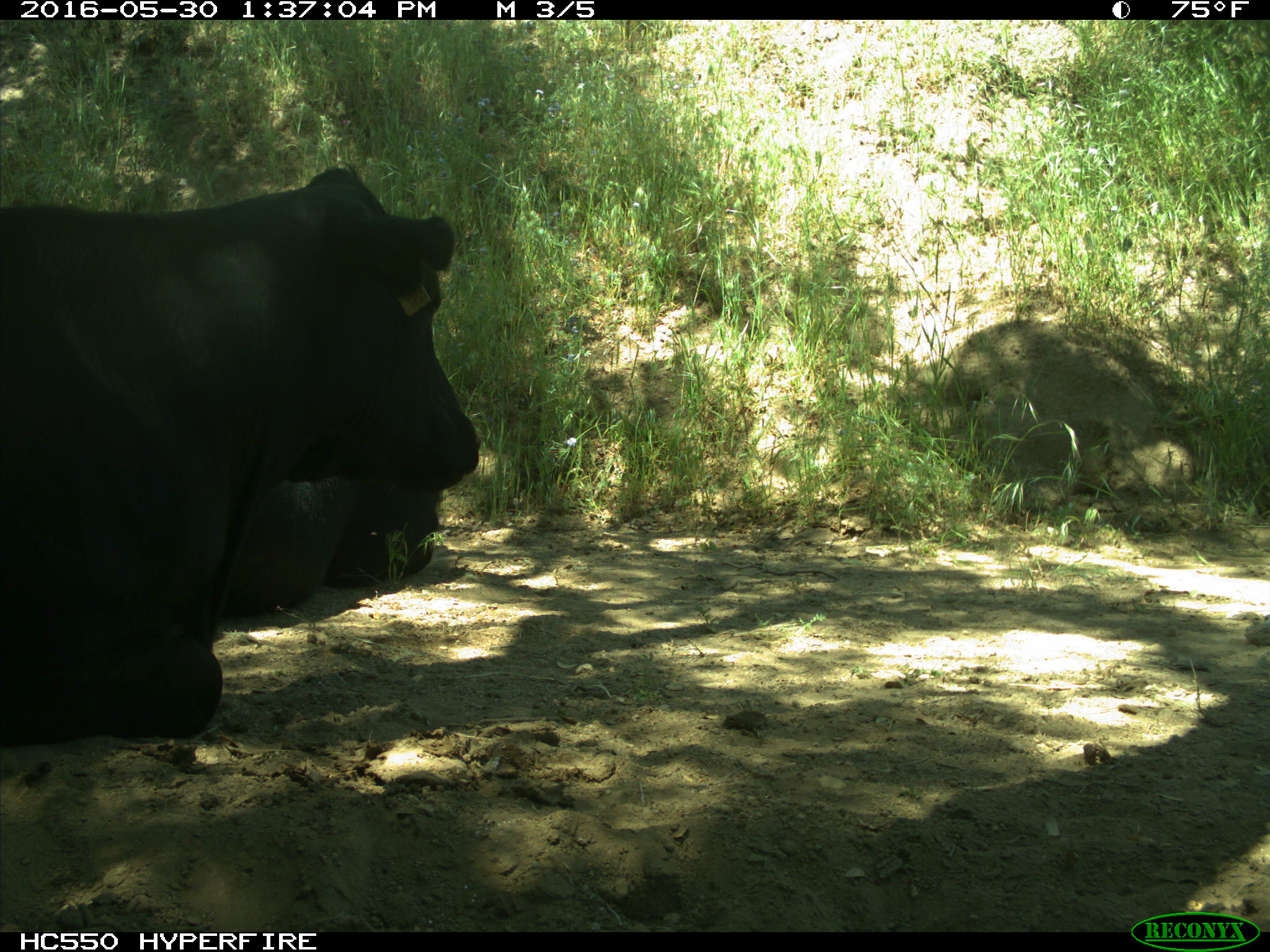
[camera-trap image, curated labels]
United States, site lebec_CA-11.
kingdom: Animalia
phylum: Chordata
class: Mammalia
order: Artiodactyla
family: Bovidae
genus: Bos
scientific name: Bos taurus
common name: domestic cow